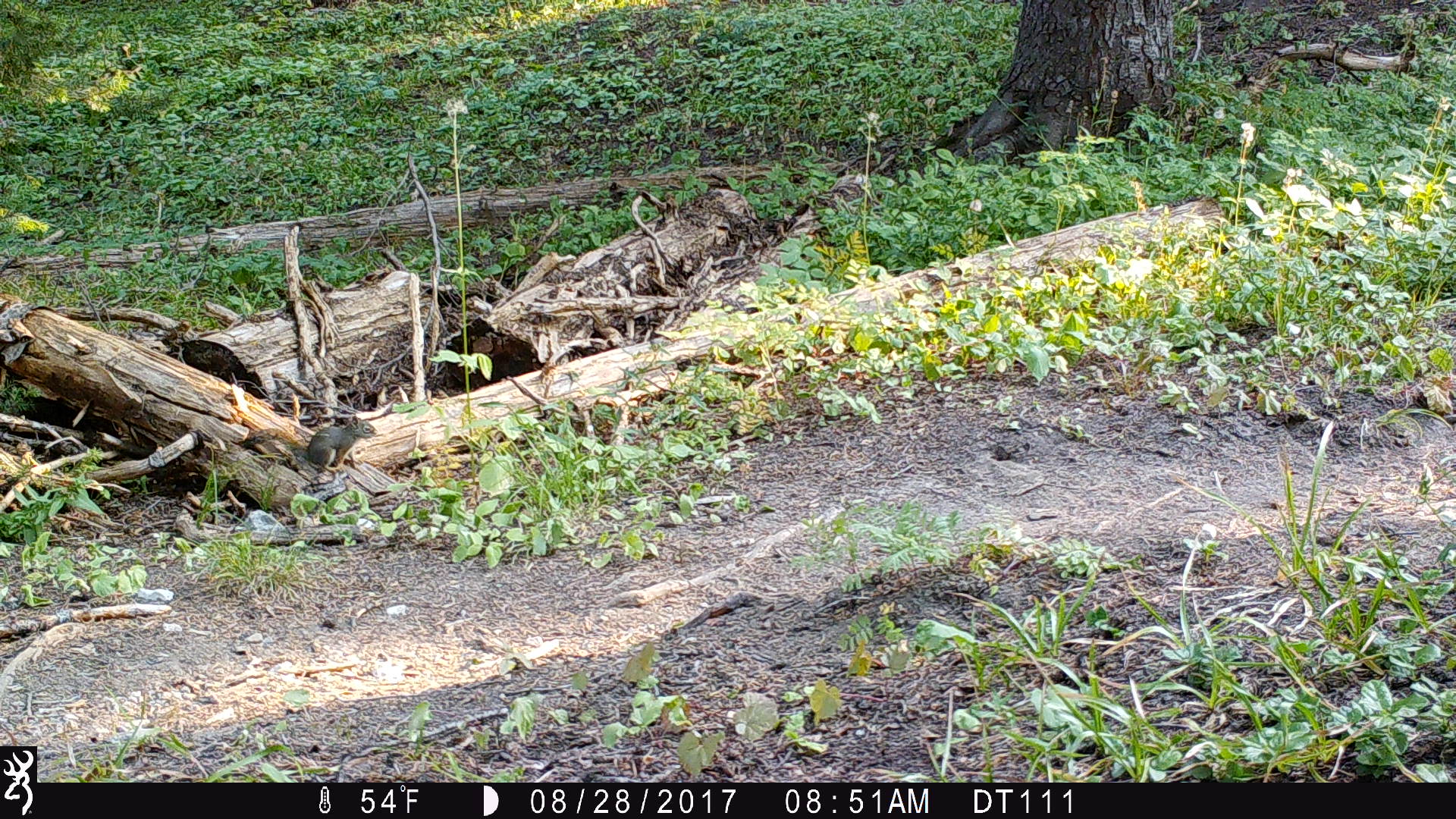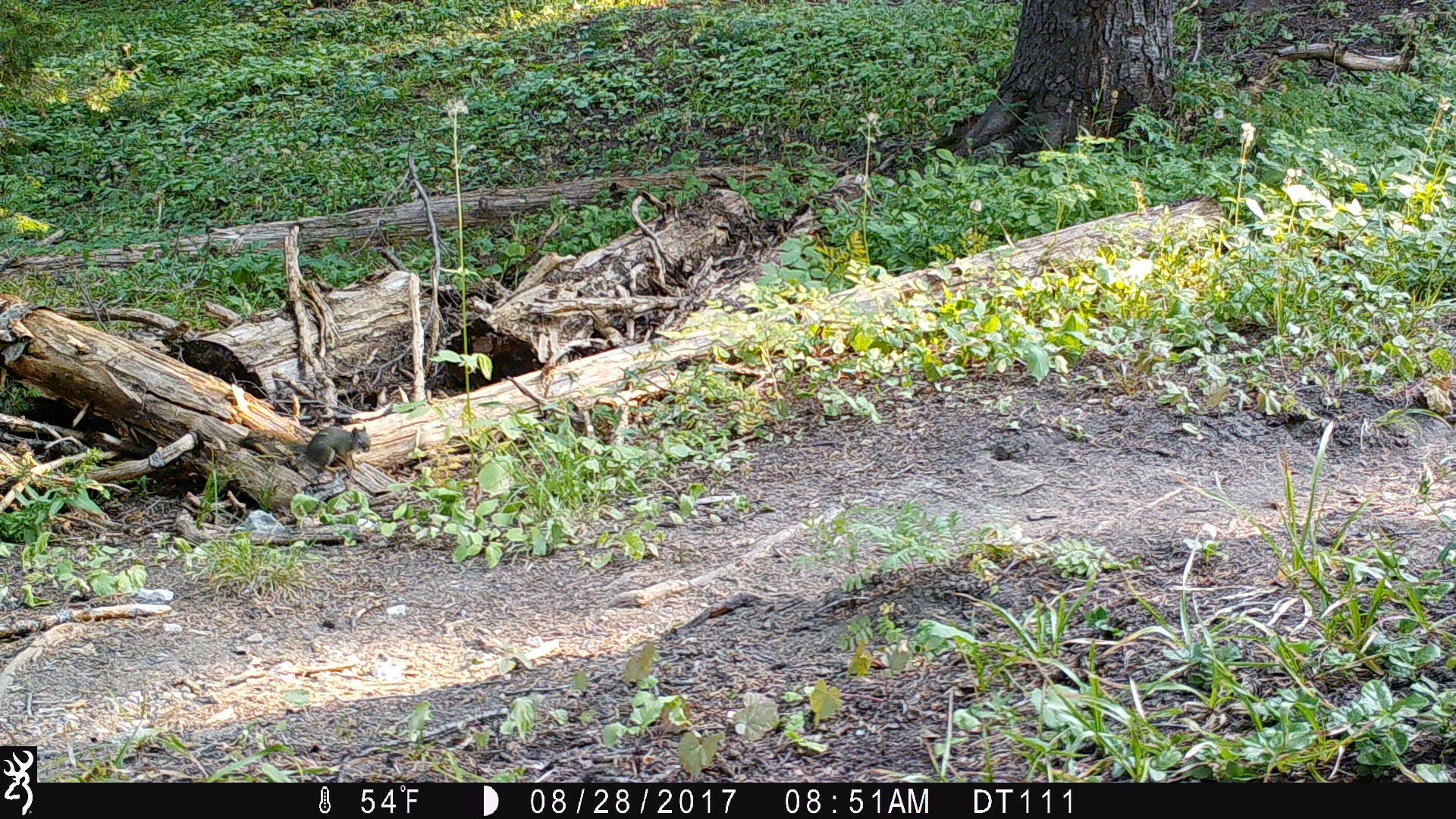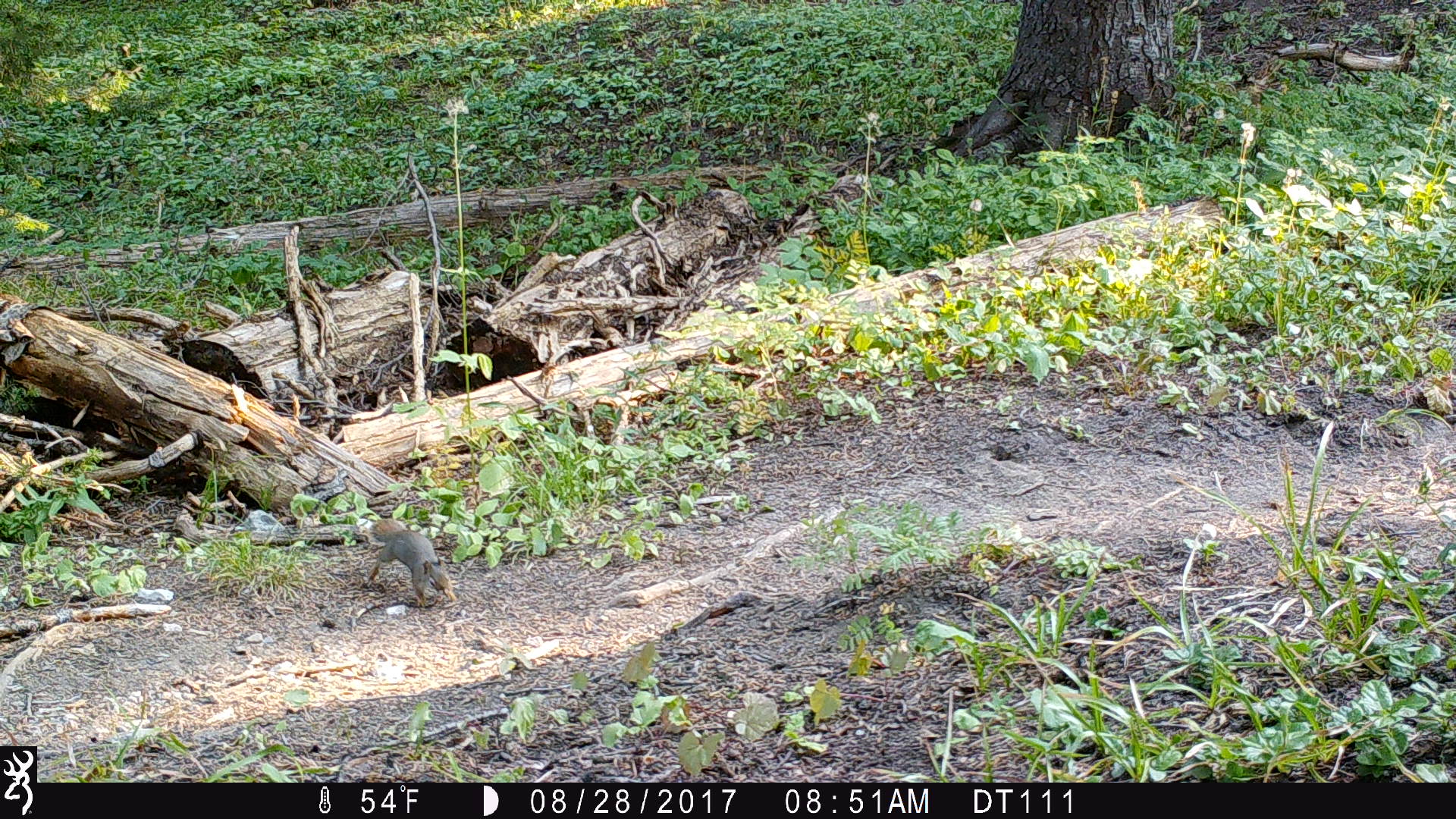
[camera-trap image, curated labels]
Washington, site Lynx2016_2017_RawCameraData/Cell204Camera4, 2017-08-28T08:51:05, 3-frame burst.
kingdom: Animalia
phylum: Chordata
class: Mammalia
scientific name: Mammalia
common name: small mammal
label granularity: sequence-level